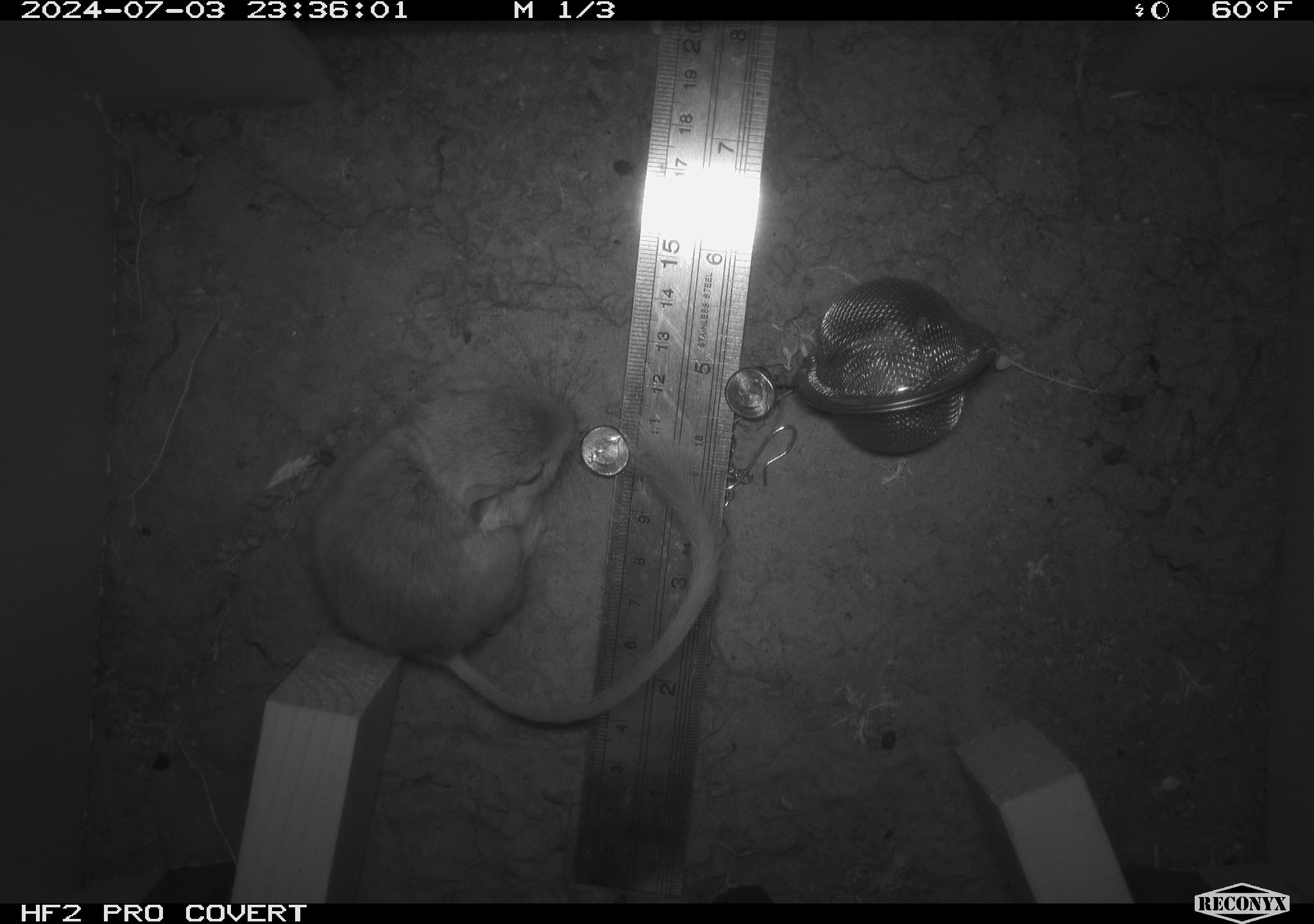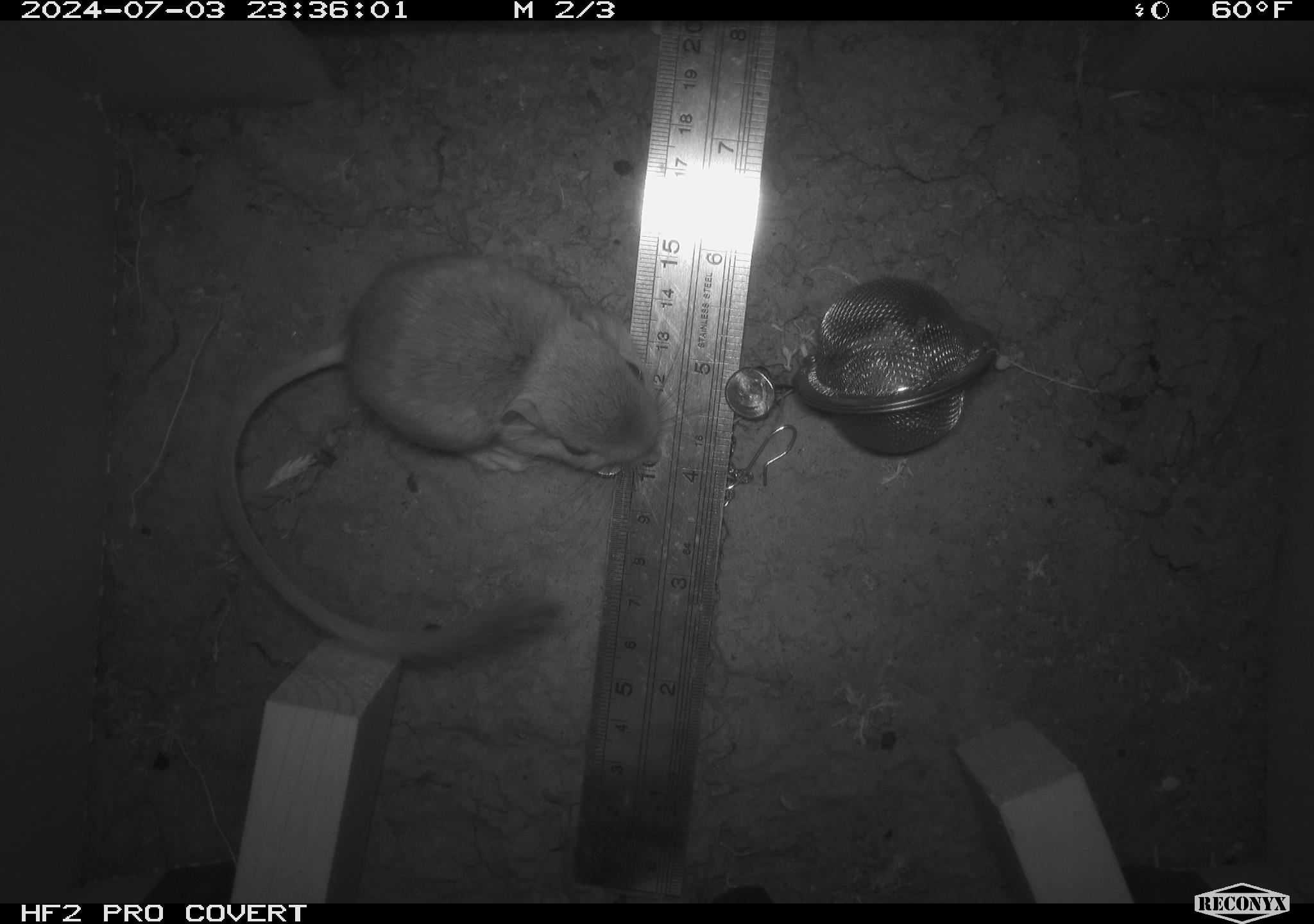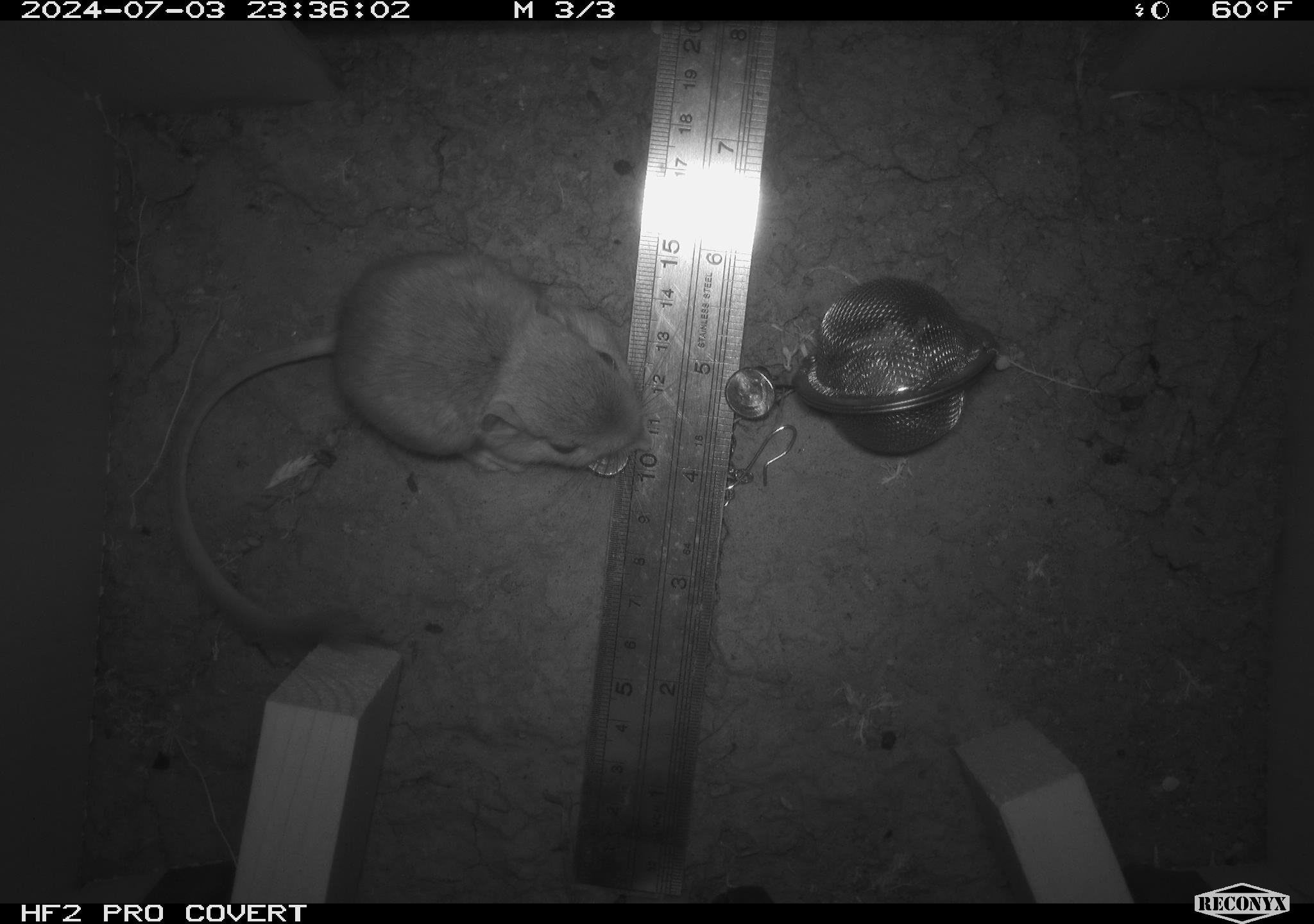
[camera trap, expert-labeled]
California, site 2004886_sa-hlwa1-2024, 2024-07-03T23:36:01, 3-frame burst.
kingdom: Animalia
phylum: Chordata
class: Mammalia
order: Rodentia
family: Heteromyidae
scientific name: Heteromyidae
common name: kangaroo rats and pocket mice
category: heteromyidae family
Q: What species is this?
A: Heteromyidae family (kangaroo rats and pocket mice) (Heteromyidae).